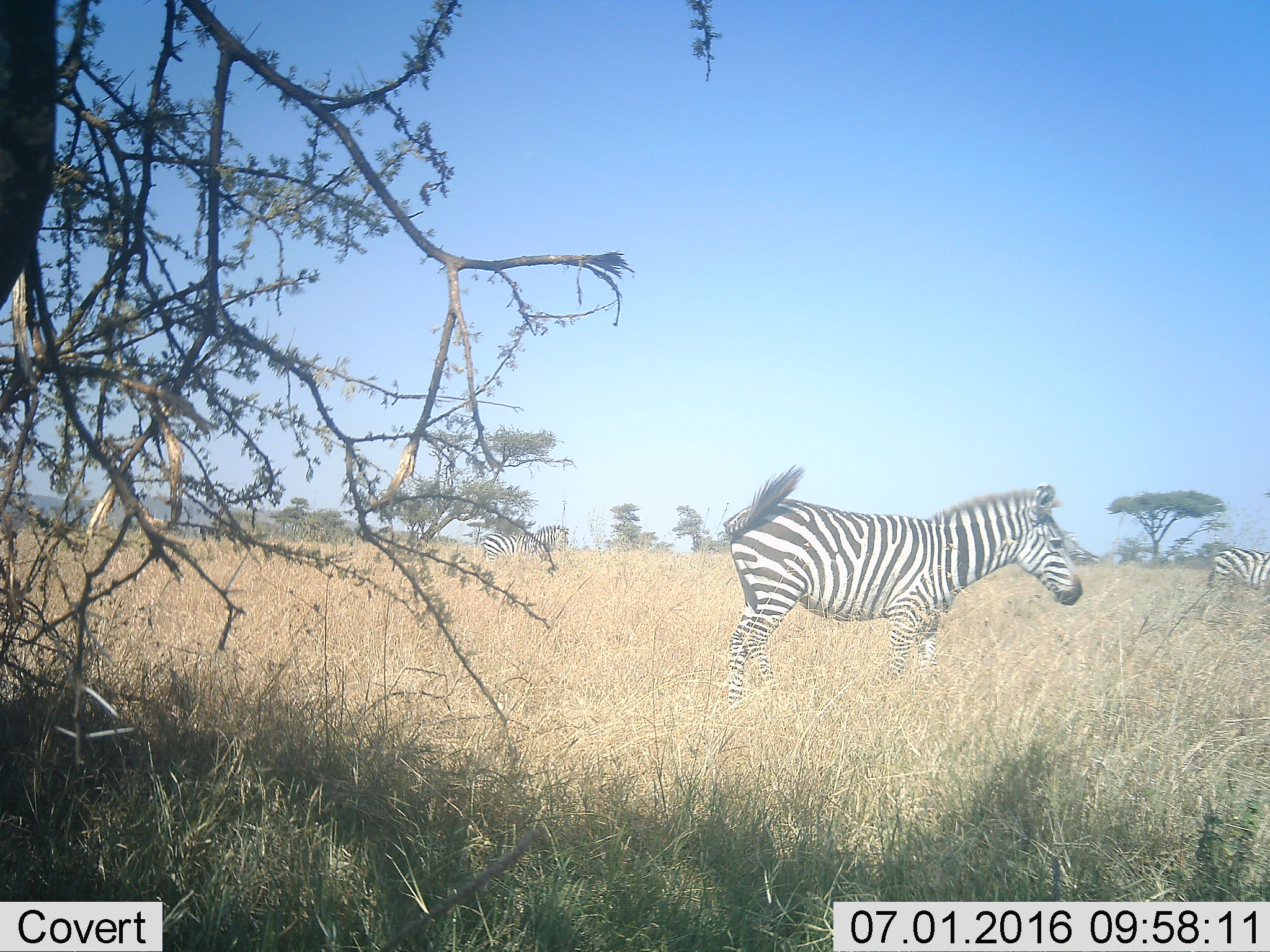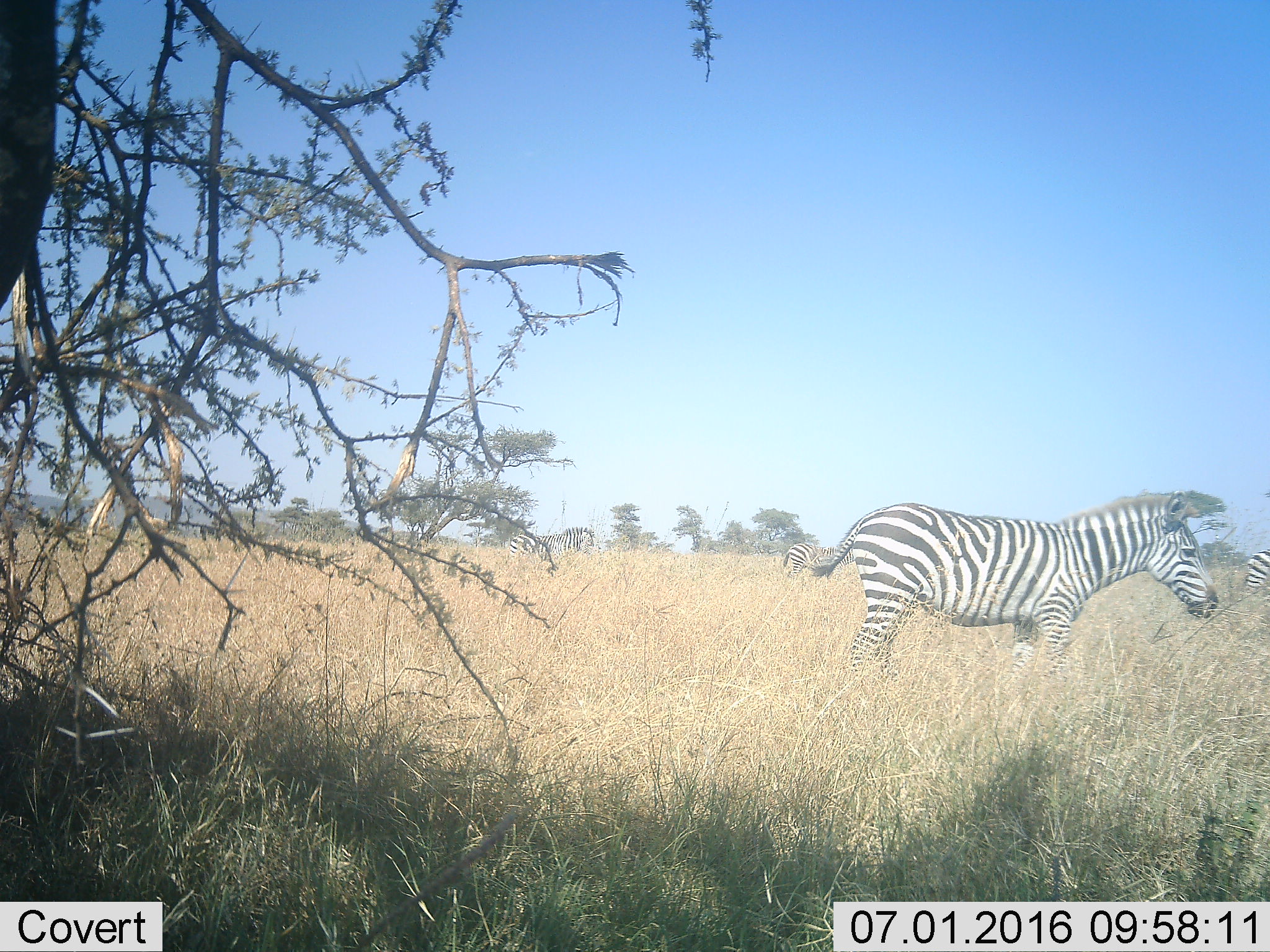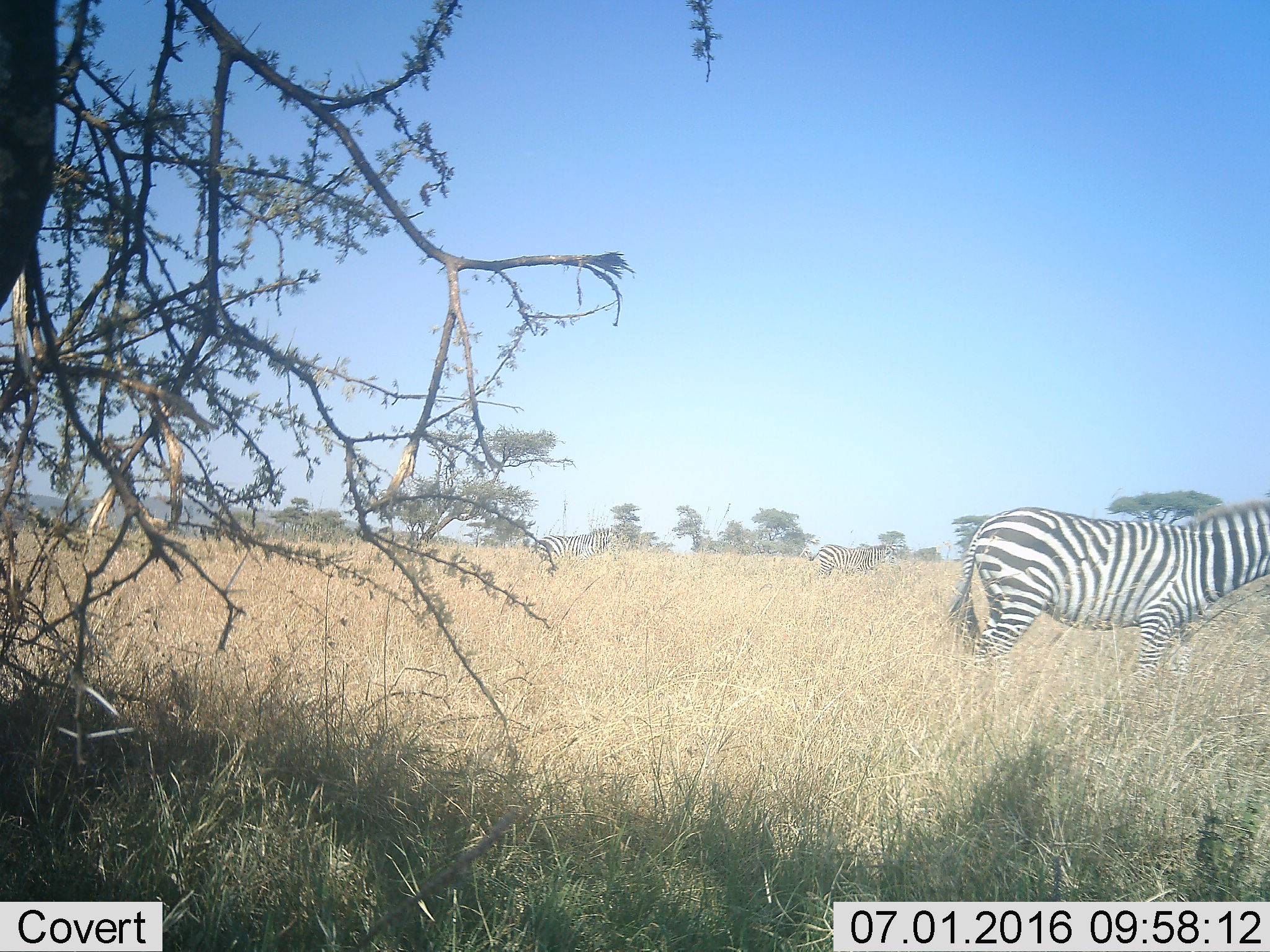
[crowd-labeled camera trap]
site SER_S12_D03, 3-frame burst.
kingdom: Animalia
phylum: Chordata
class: Mammalia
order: Perissodactyla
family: Equidae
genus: Equus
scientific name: Equus quagga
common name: plains zebra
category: zebraplains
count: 4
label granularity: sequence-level